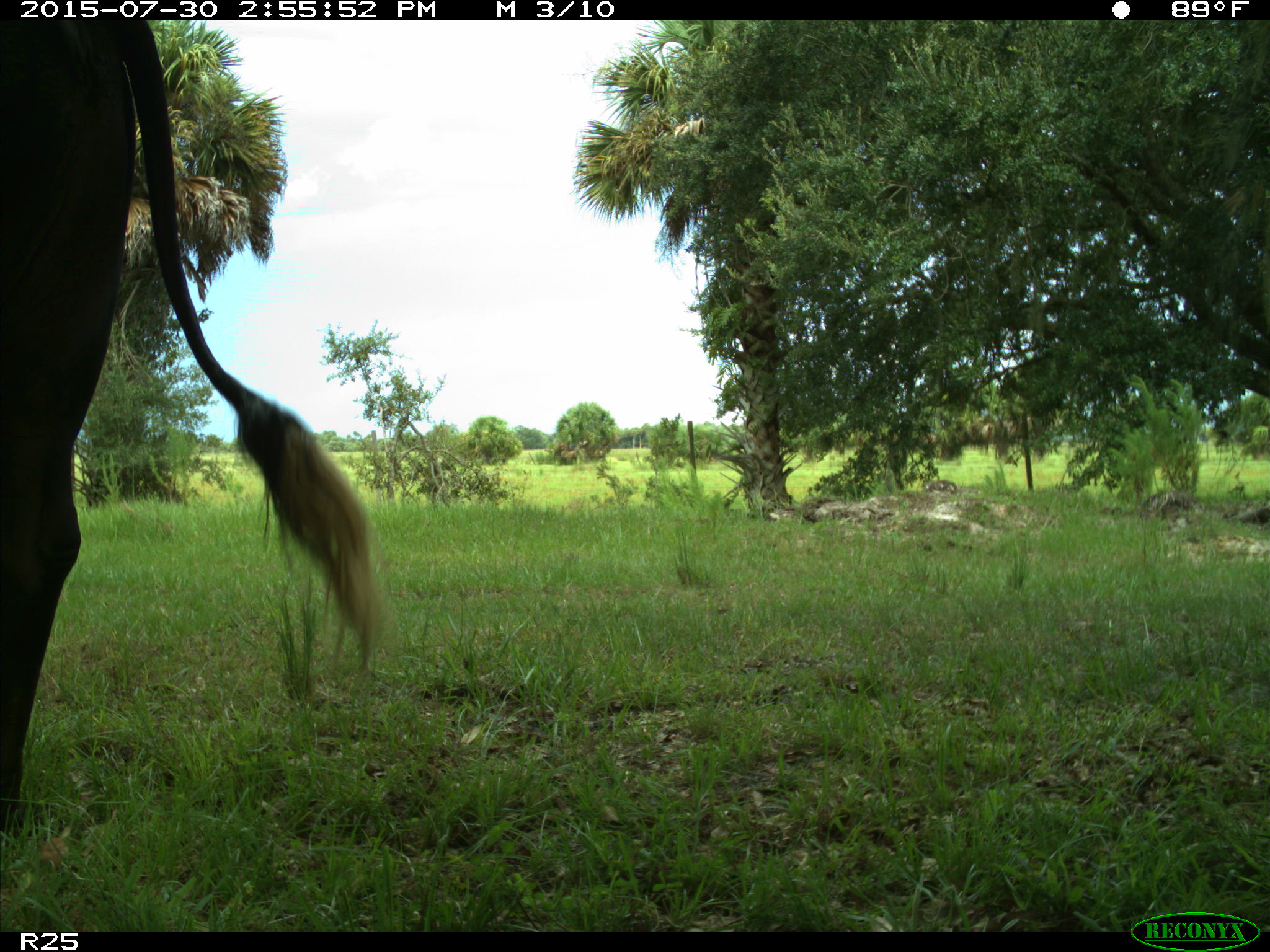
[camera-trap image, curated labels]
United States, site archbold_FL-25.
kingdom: Animalia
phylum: Chordata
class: Mammalia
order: Artiodactyla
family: Bovidae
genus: Bos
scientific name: Bos taurus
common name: domestic cow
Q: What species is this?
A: Bos taurus (domestic cow).